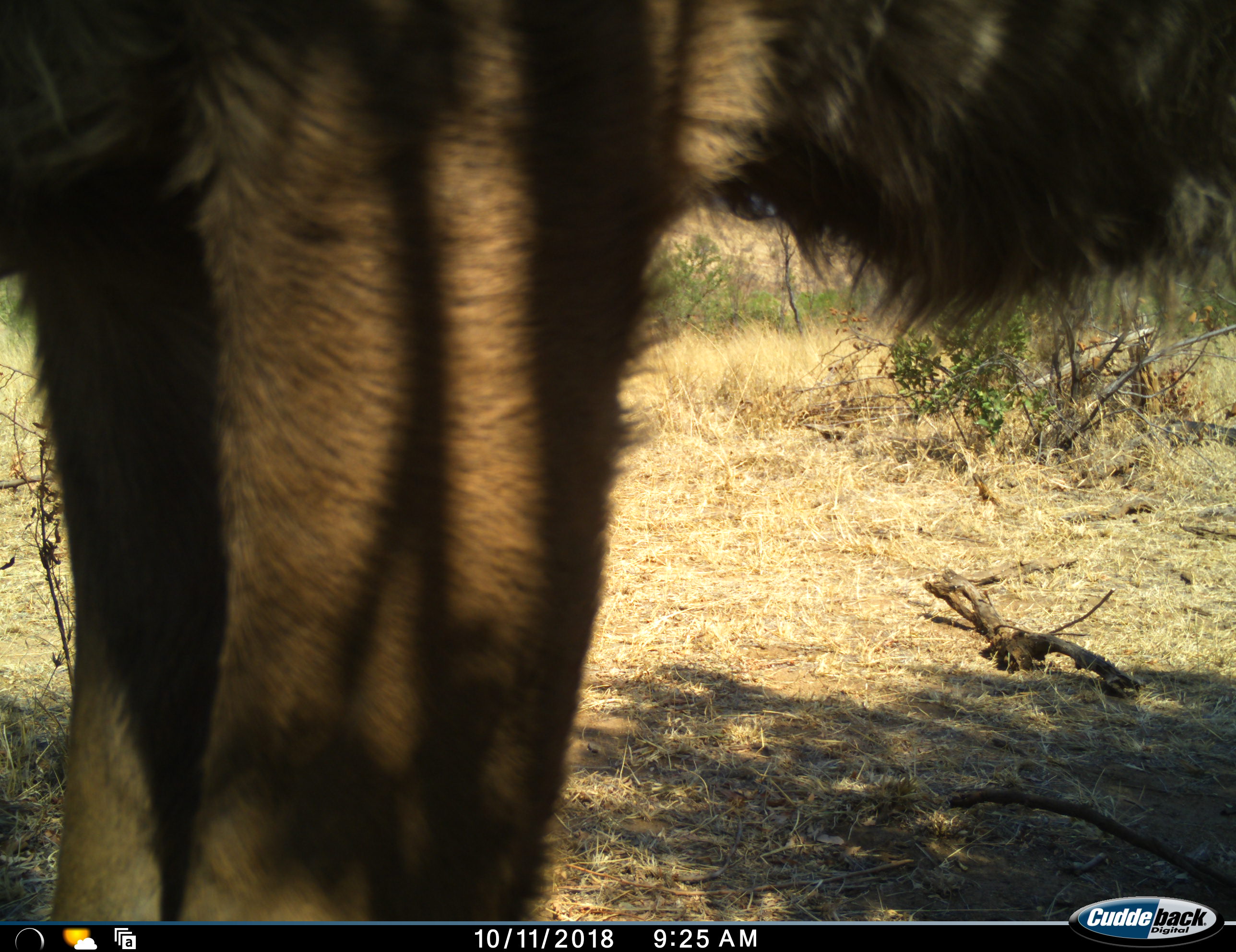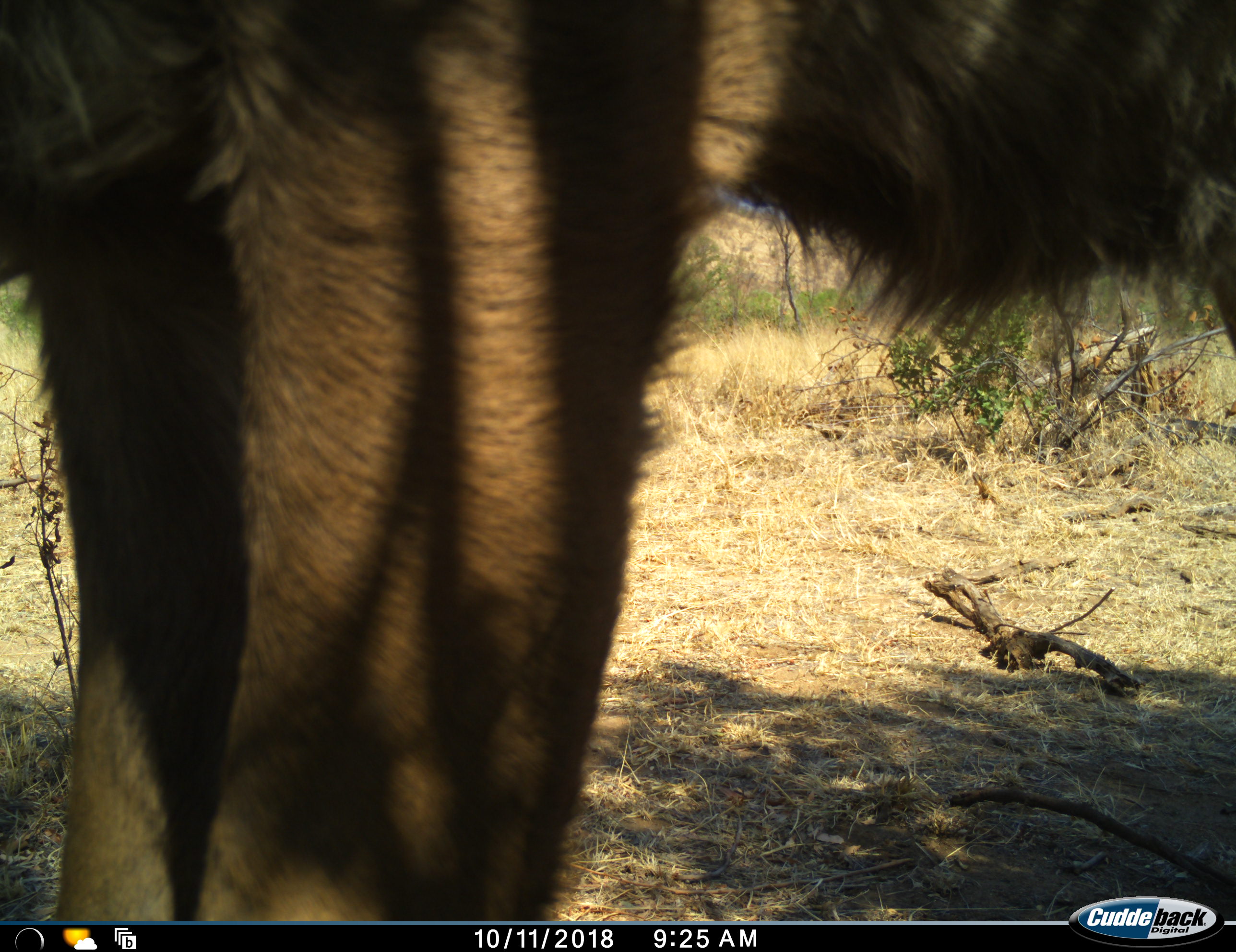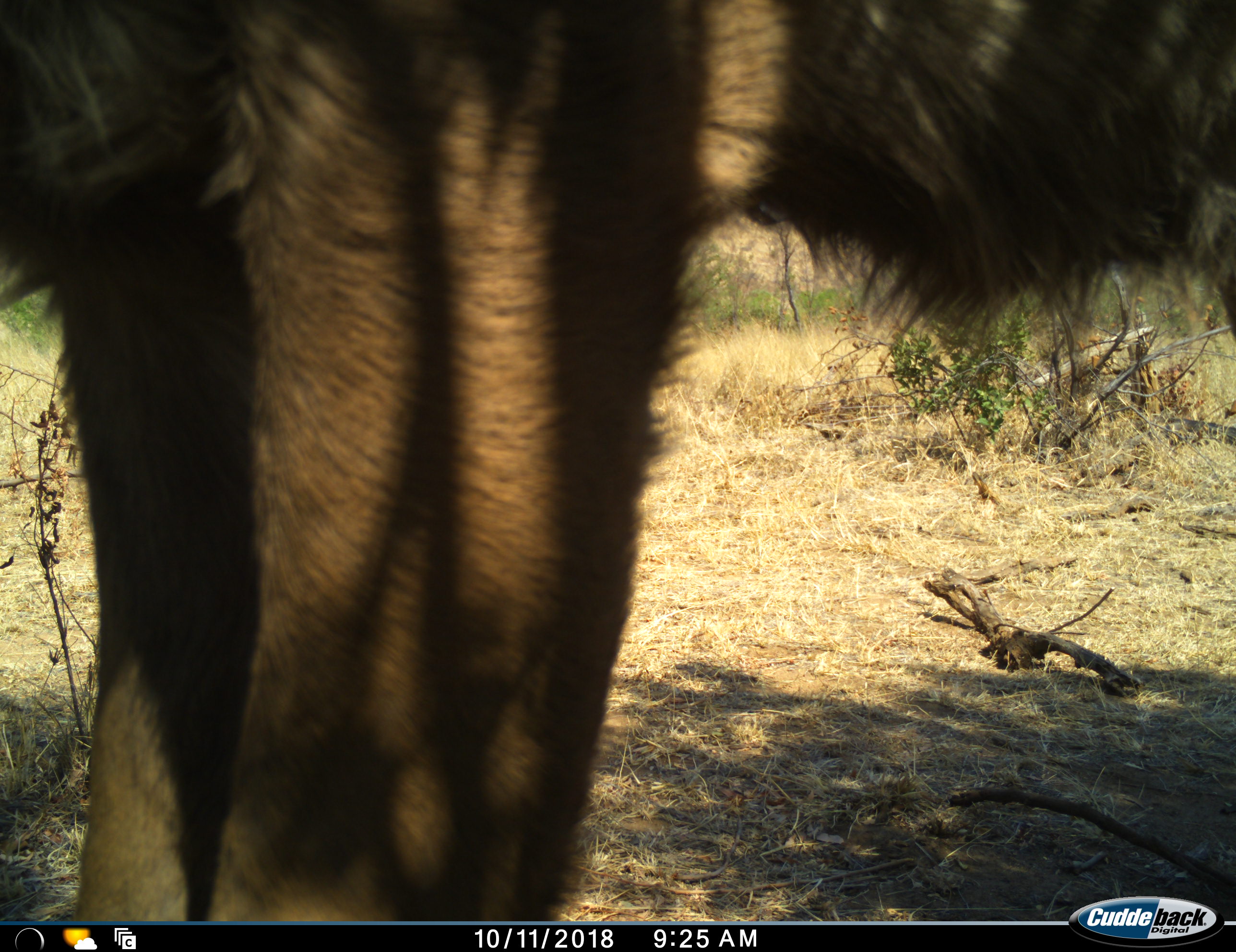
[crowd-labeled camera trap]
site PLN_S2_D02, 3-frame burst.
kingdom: Animalia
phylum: Chordata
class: Mammalia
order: Carnivora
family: Felidae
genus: Panthera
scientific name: Panthera leo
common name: lion male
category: lionmale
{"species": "lionmale (lion male) (Panthera leo)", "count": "1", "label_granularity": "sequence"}